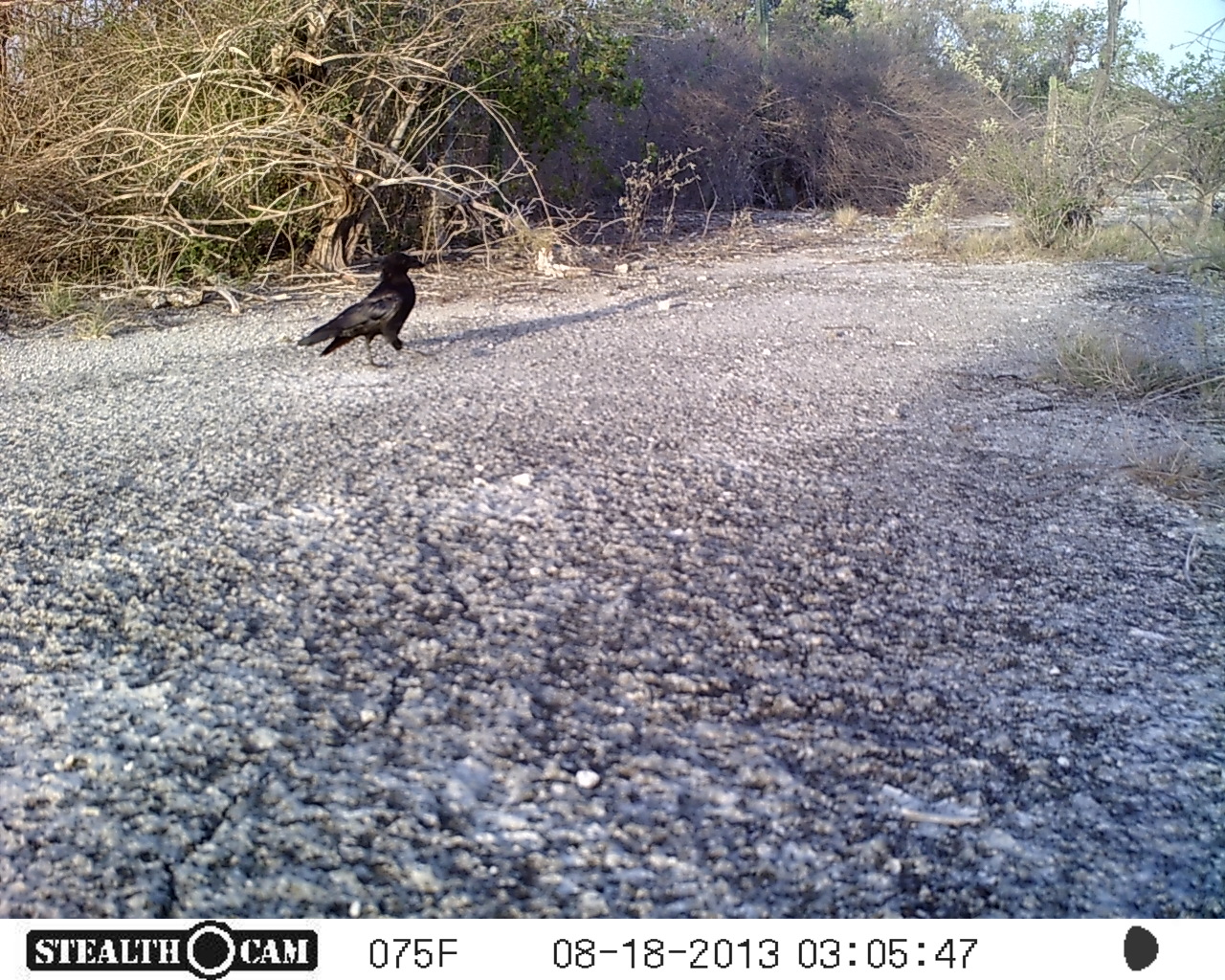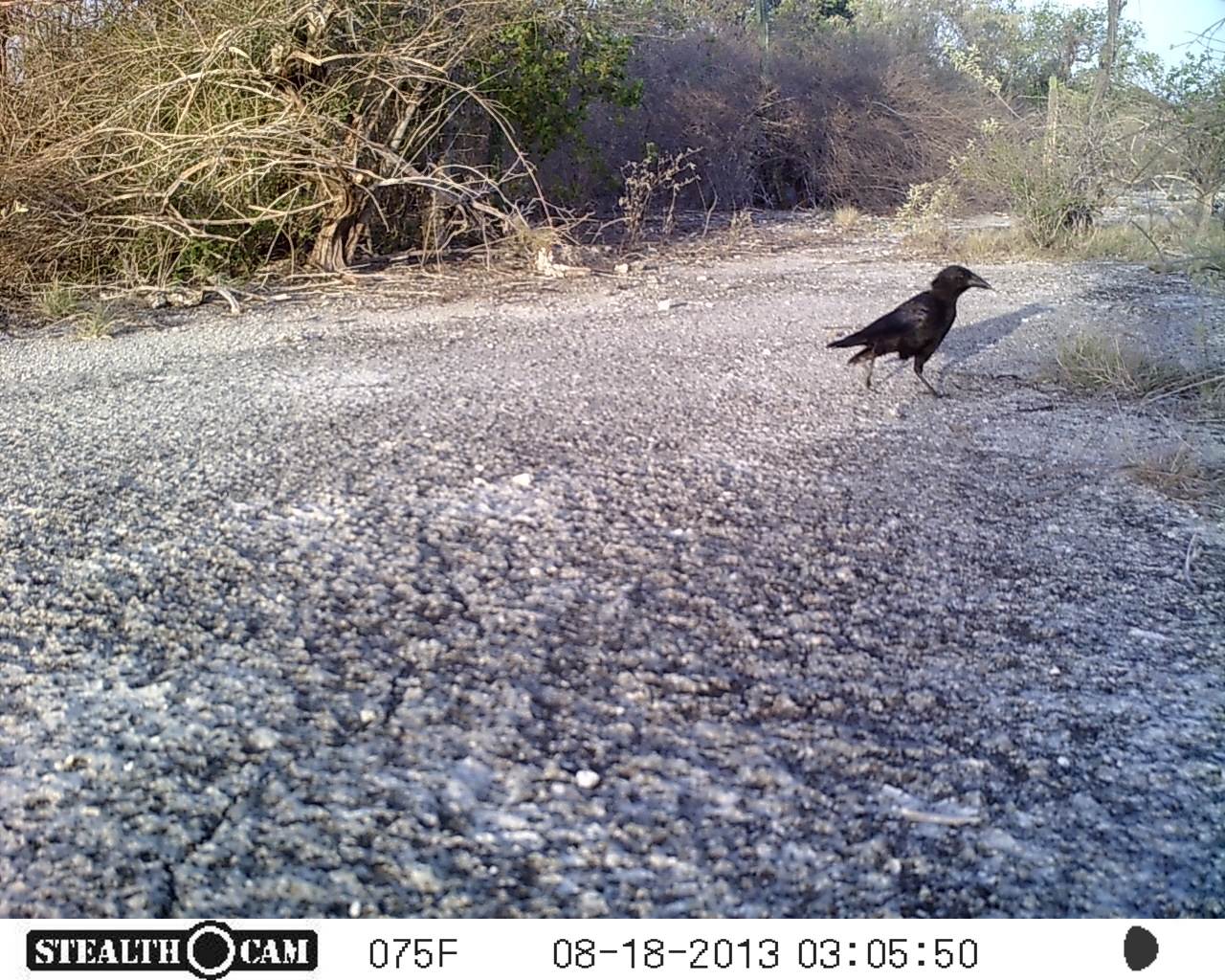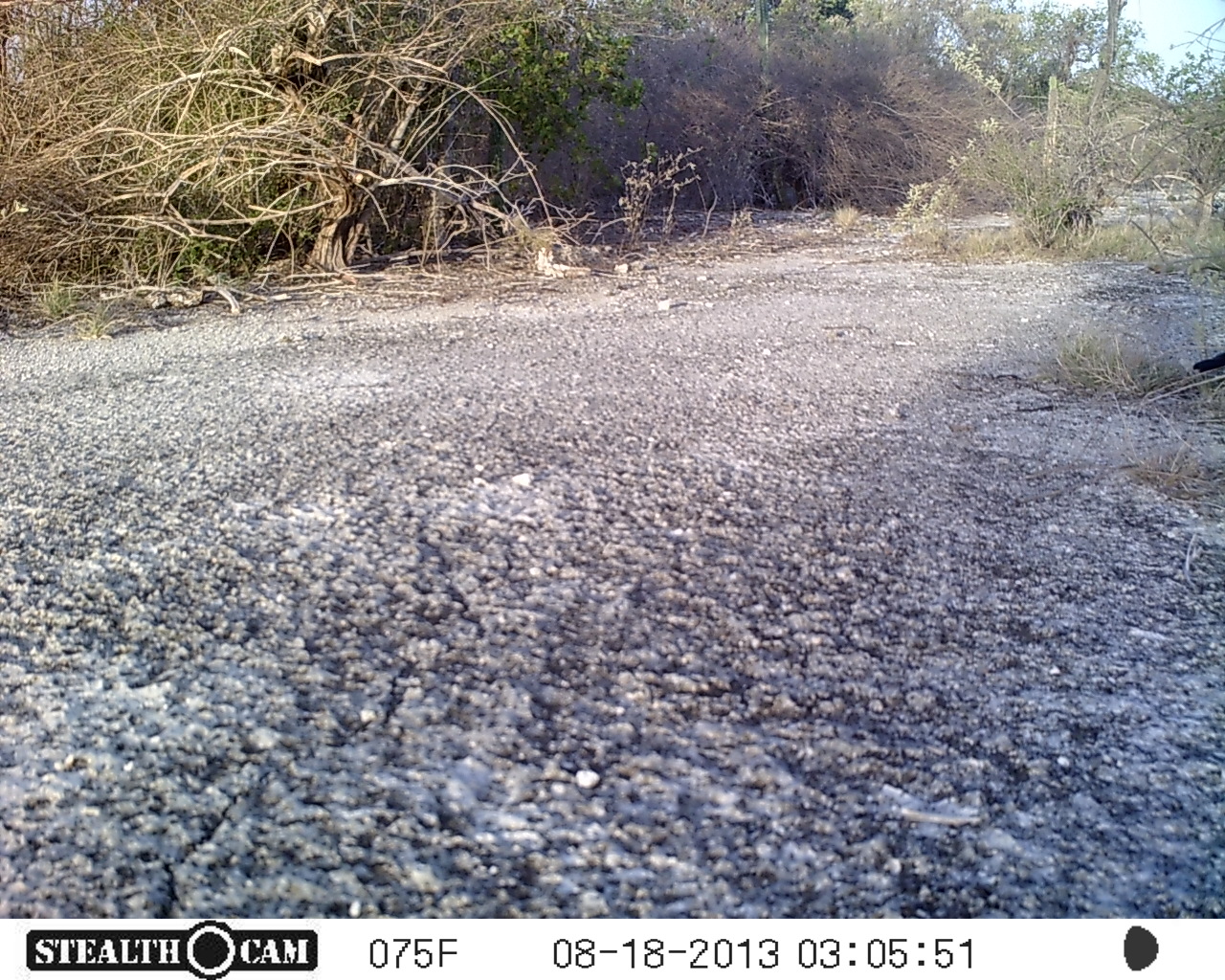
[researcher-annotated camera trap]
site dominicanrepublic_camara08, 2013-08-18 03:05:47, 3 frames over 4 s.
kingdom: Animalia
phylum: Chordata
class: Aves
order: Passeriformes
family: Corvidae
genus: Corvus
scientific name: Corvus corax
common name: raven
Raven (Corvus corax).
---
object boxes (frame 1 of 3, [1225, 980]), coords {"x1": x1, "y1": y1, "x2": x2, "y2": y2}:
raven: {"x1": 293, "y1": 251, "x2": 418, "y2": 362}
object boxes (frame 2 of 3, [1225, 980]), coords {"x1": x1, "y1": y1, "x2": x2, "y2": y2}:
raven: {"x1": 819, "y1": 263, "x2": 995, "y2": 400}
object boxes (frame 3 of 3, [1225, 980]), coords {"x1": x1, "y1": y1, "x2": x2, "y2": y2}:
unknown: {"x1": 1189, "y1": 344, "x2": 1225, "y2": 376}